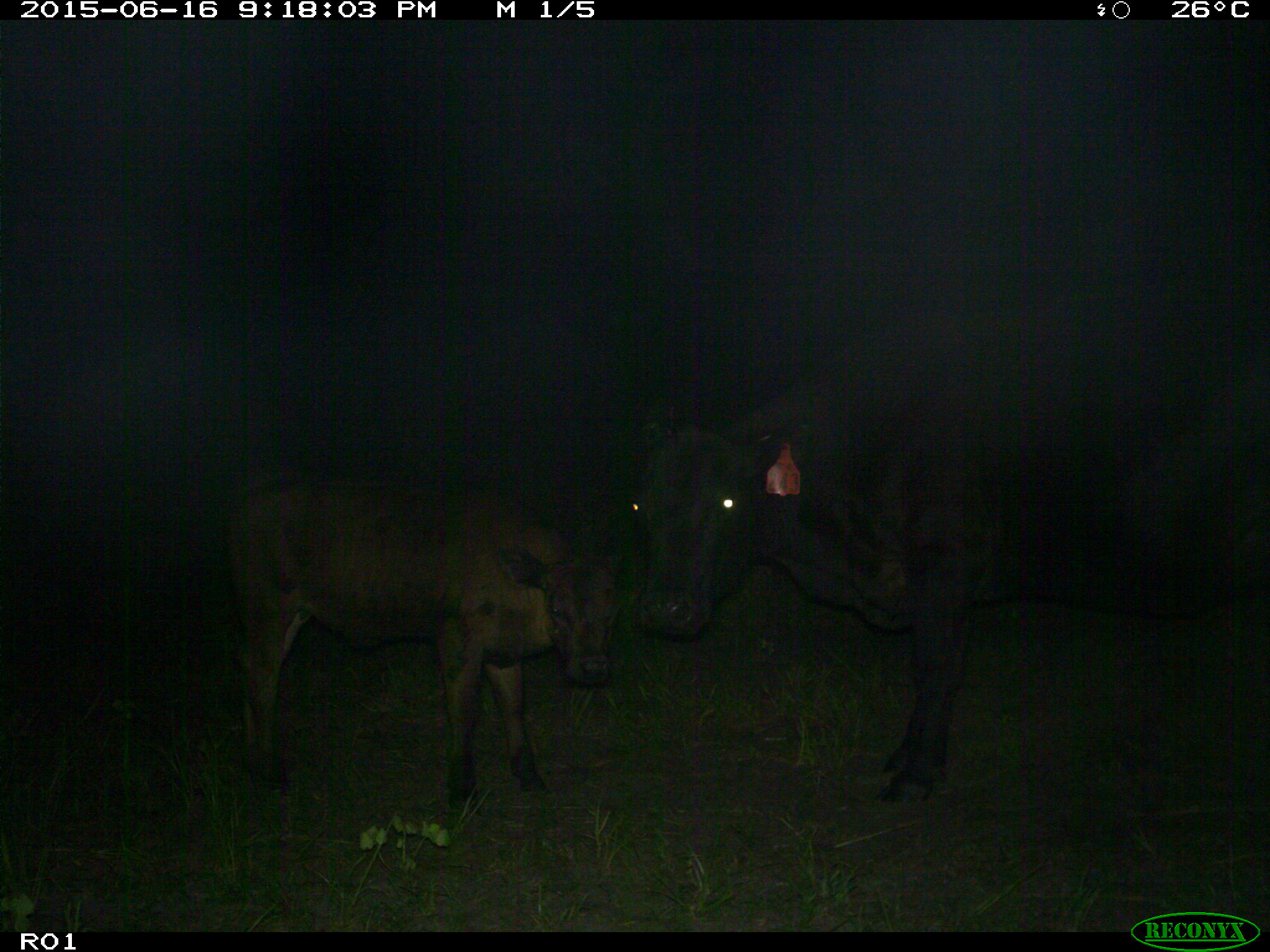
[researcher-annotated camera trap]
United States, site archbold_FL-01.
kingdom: Animalia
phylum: Chordata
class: Mammalia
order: Artiodactyla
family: Bovidae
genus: Bos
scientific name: Bos taurus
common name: domestic cow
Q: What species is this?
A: Bos taurus (domestic cow).